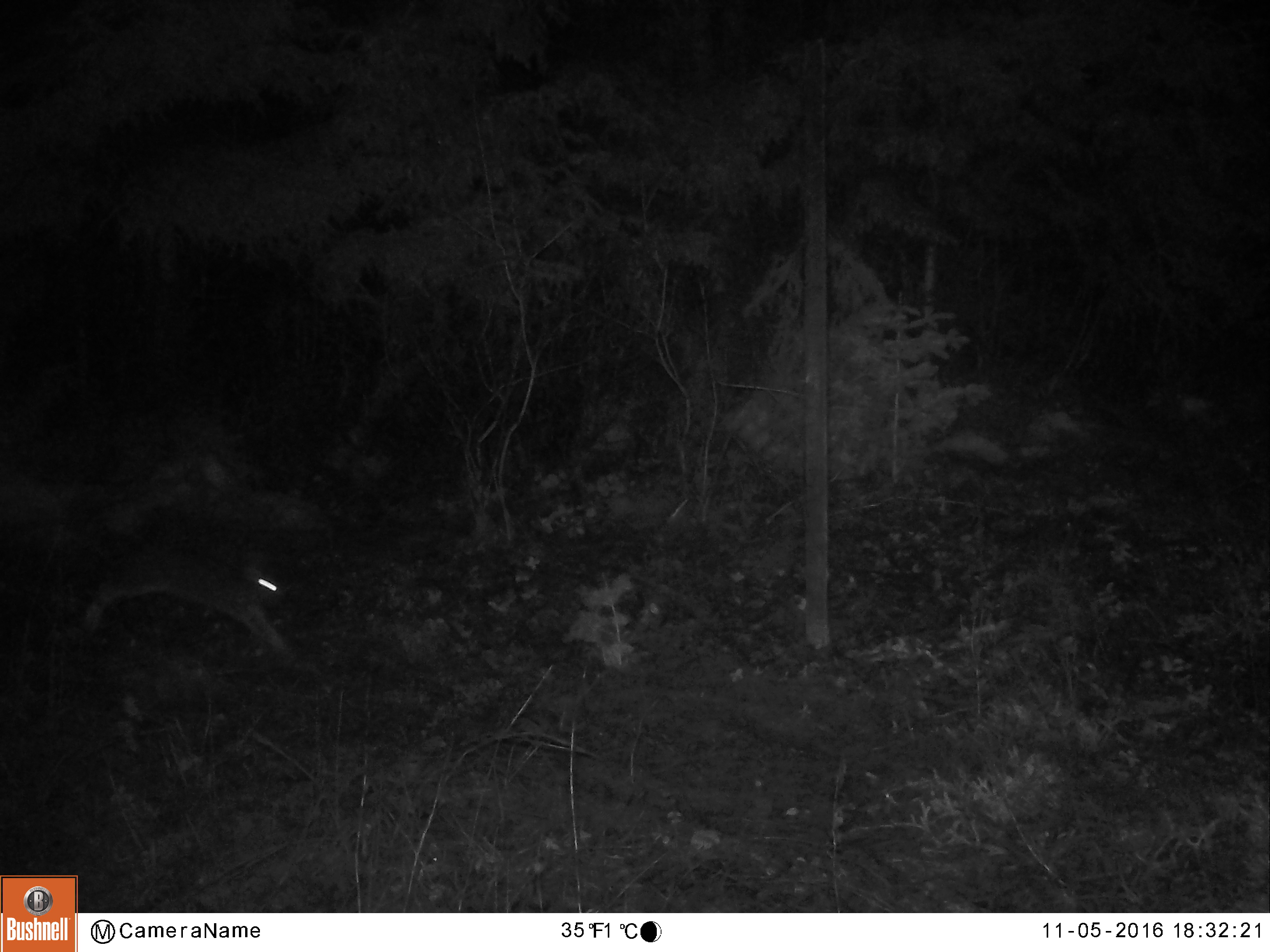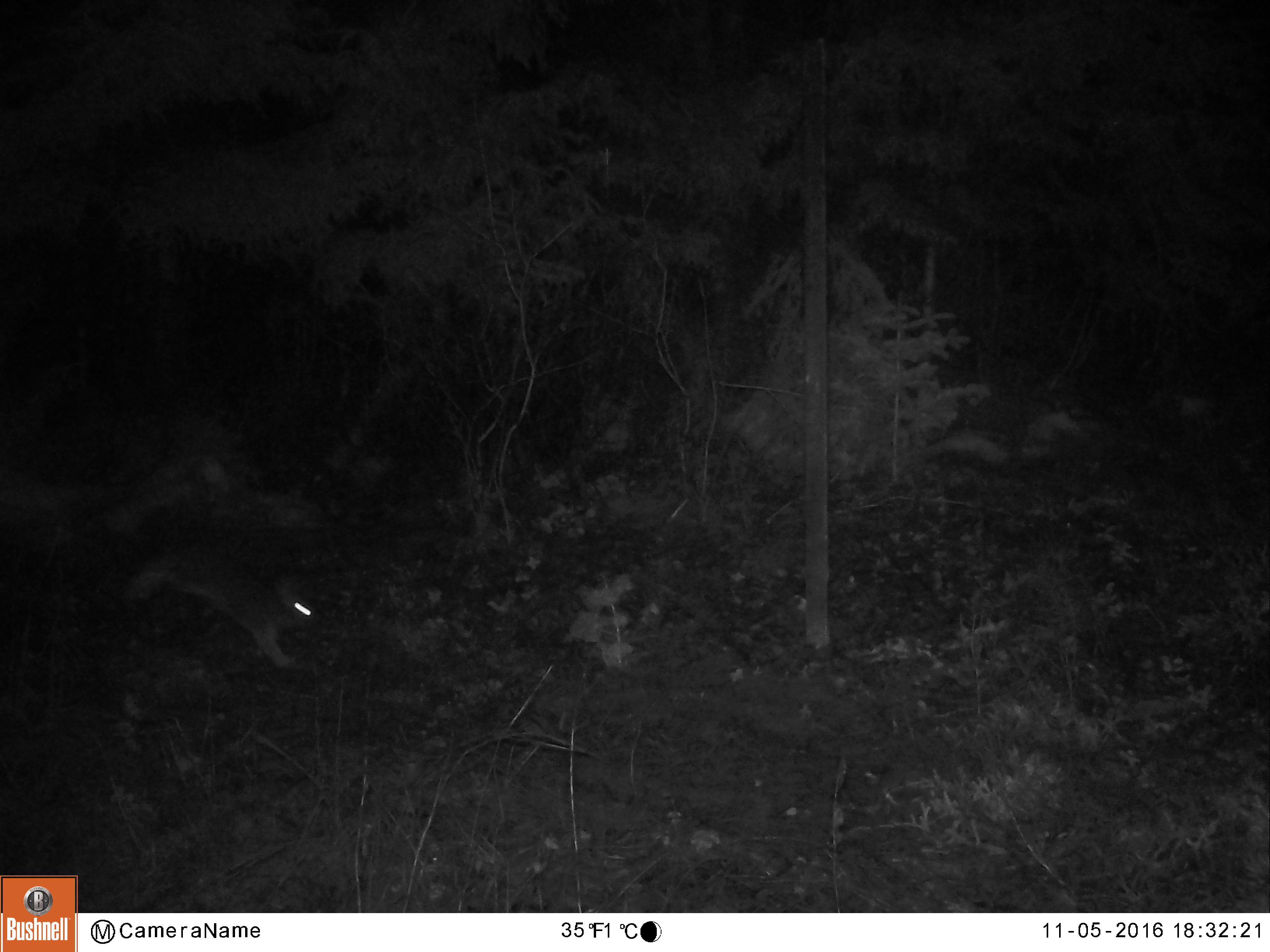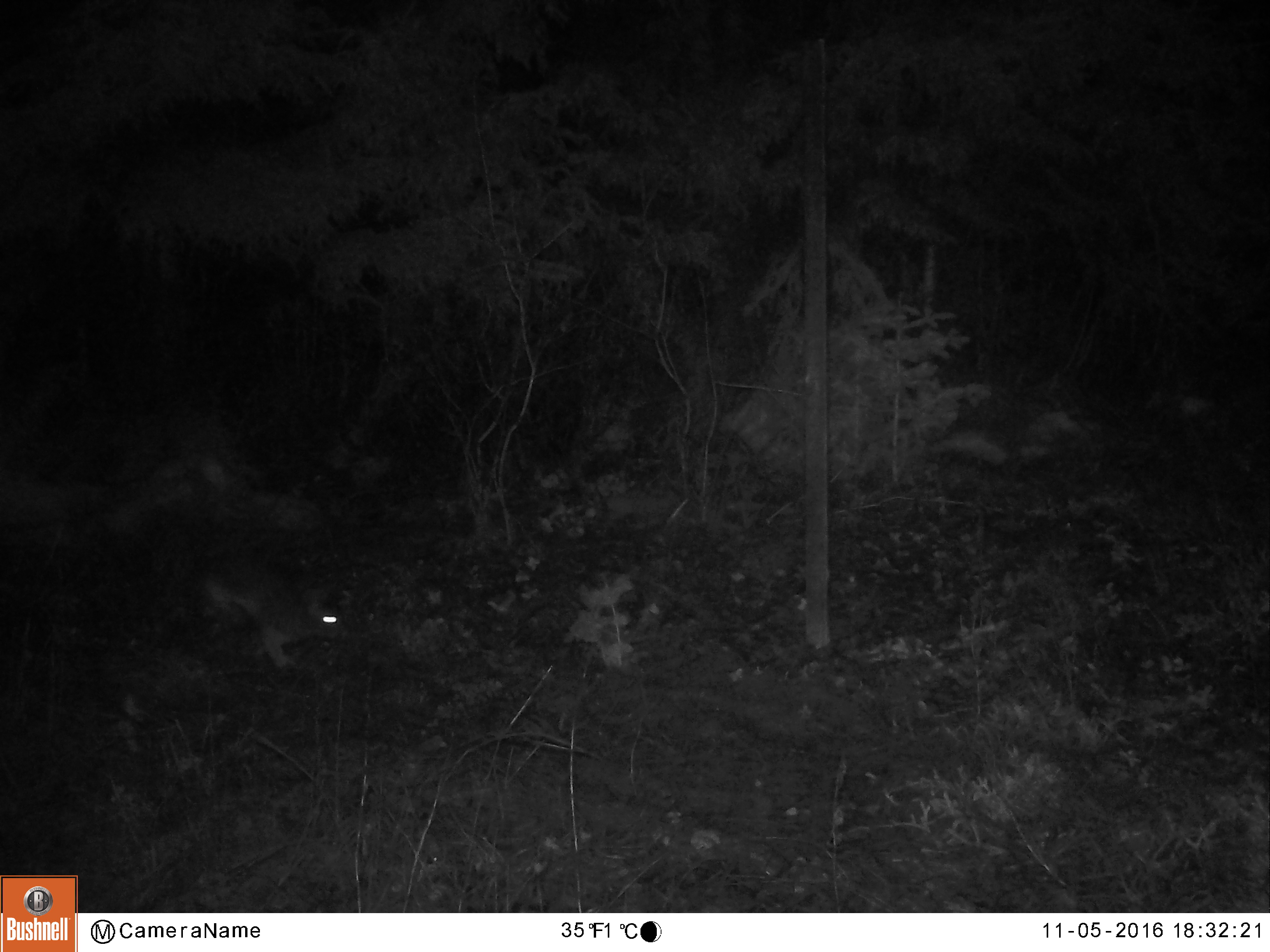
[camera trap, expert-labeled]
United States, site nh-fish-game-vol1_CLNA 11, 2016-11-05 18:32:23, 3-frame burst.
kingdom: Animalia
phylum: Chordata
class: Mammalia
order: Lagomorpha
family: Leporidae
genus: Lepus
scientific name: Lepus americanus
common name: snowshoe hare